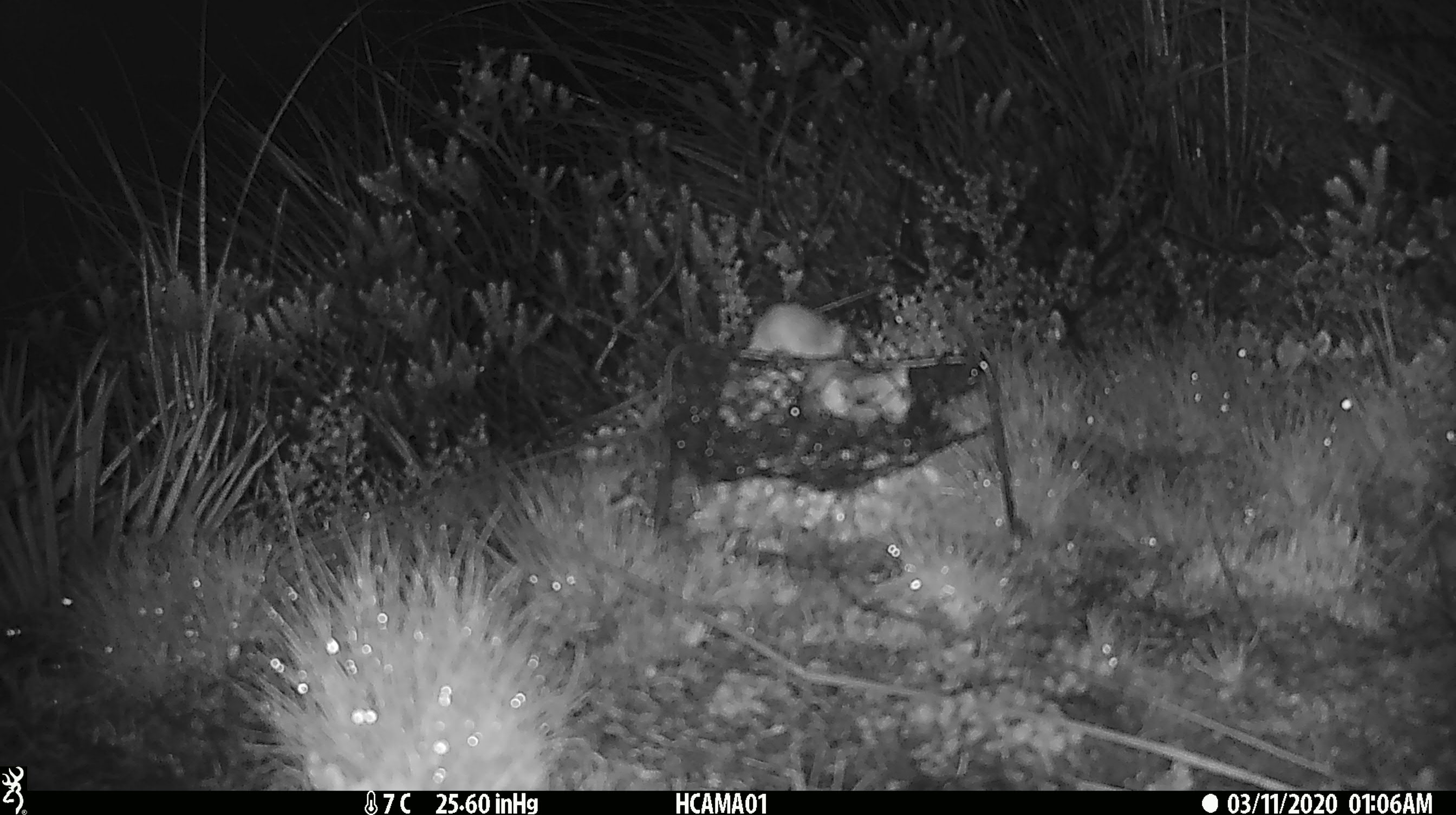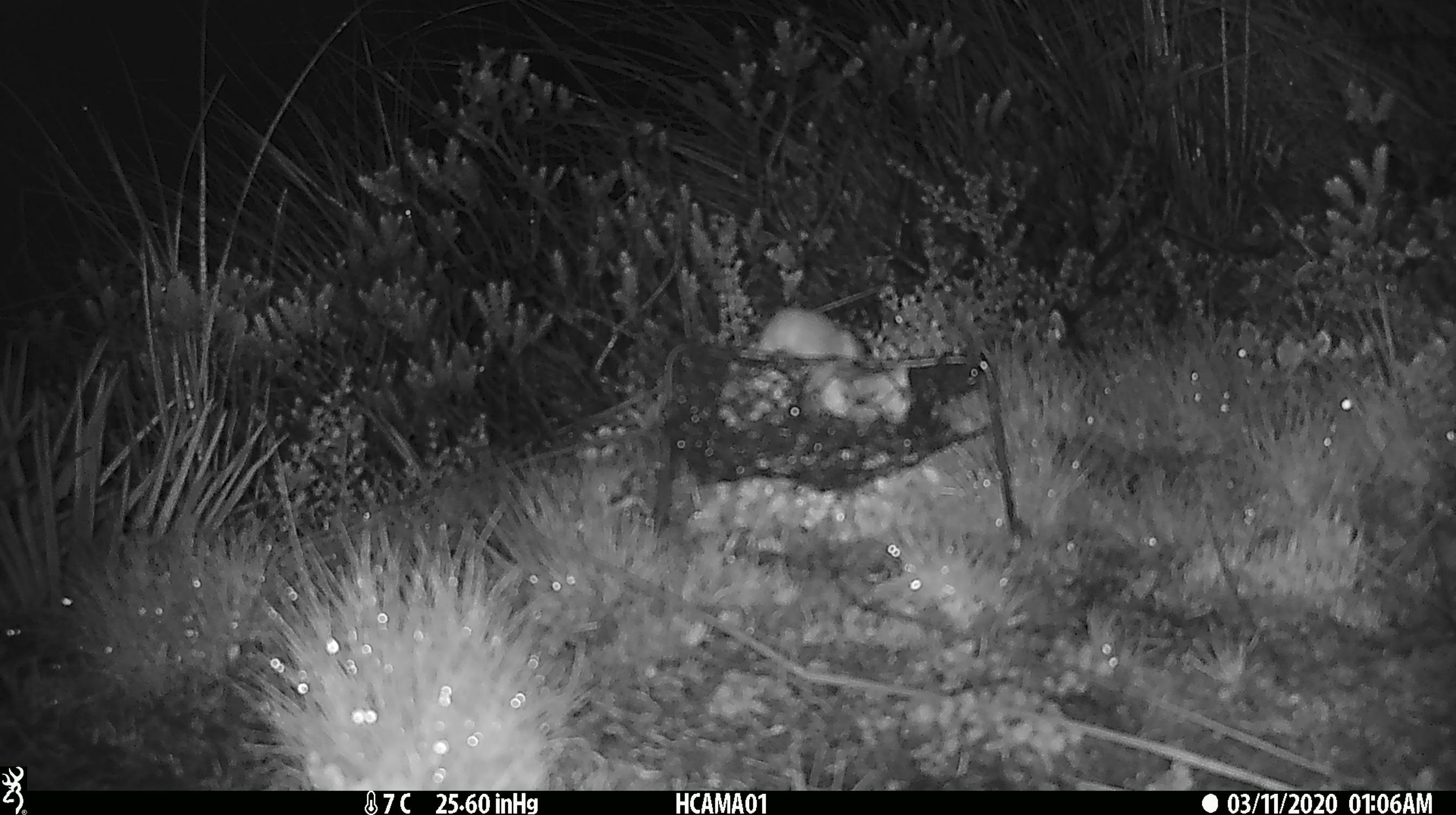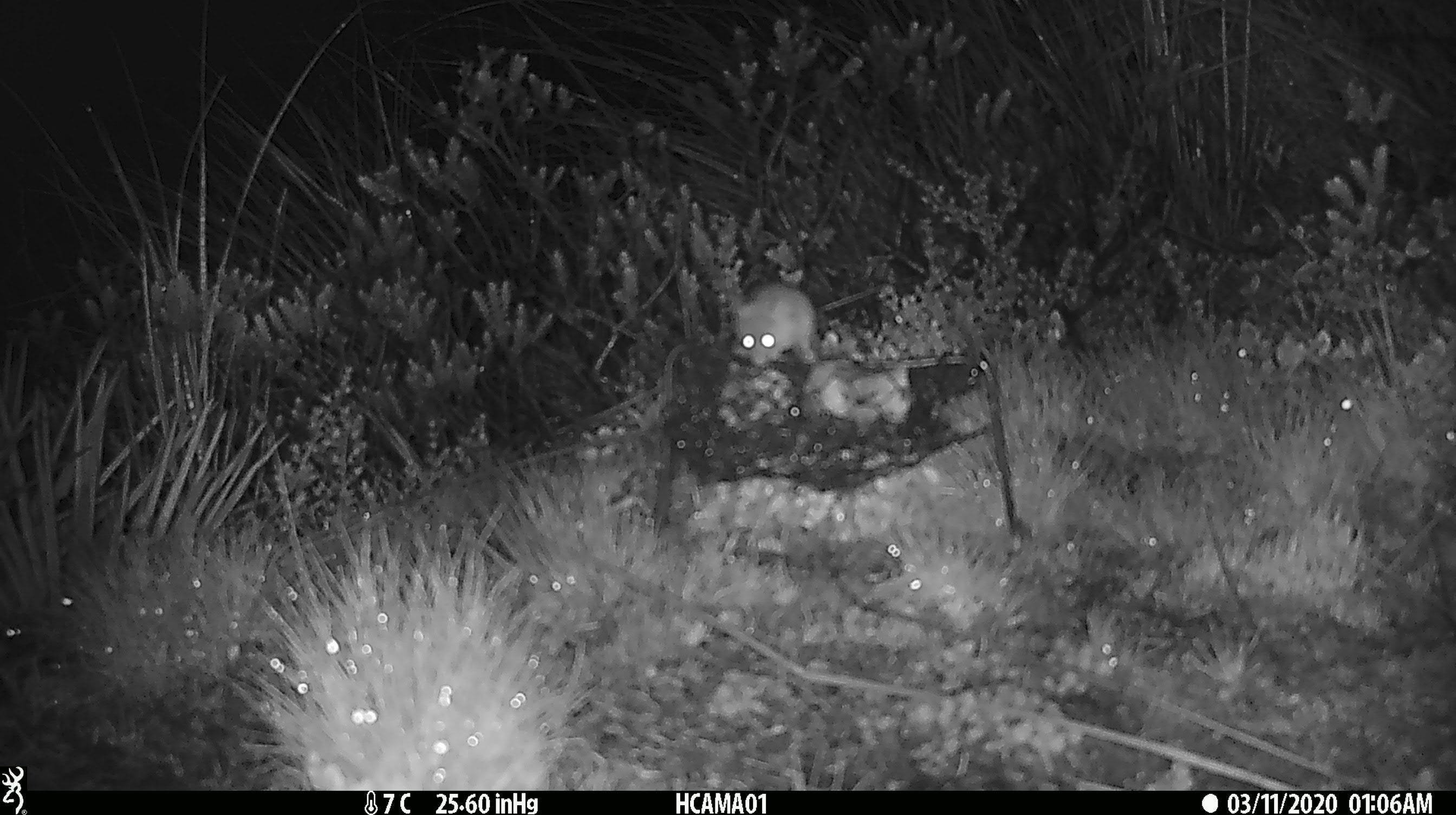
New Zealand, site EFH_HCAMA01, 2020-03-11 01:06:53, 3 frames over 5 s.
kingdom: Animalia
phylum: Chordata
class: Mammalia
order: Rodentia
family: Muridae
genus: Mus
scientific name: Mus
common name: mouse